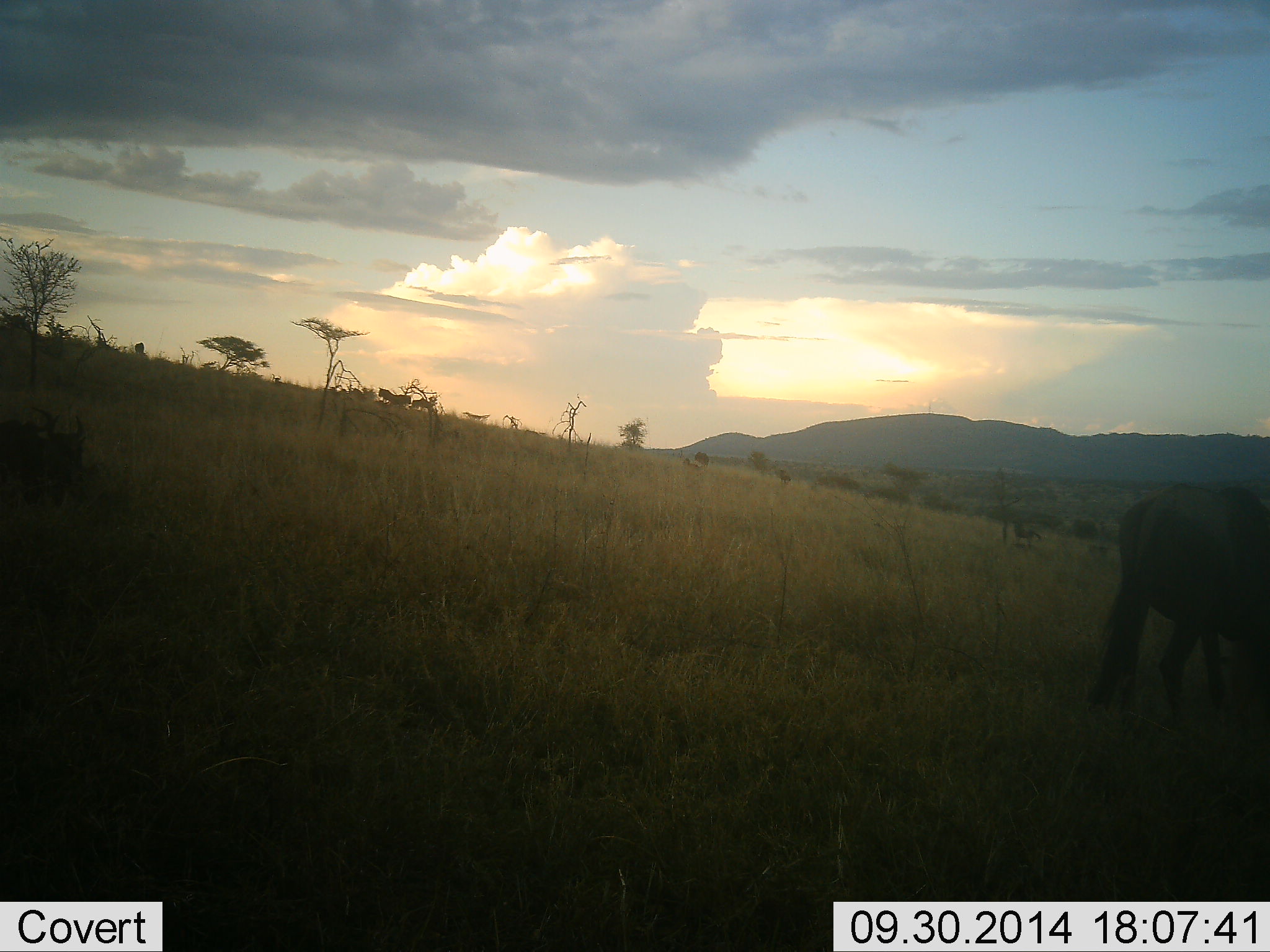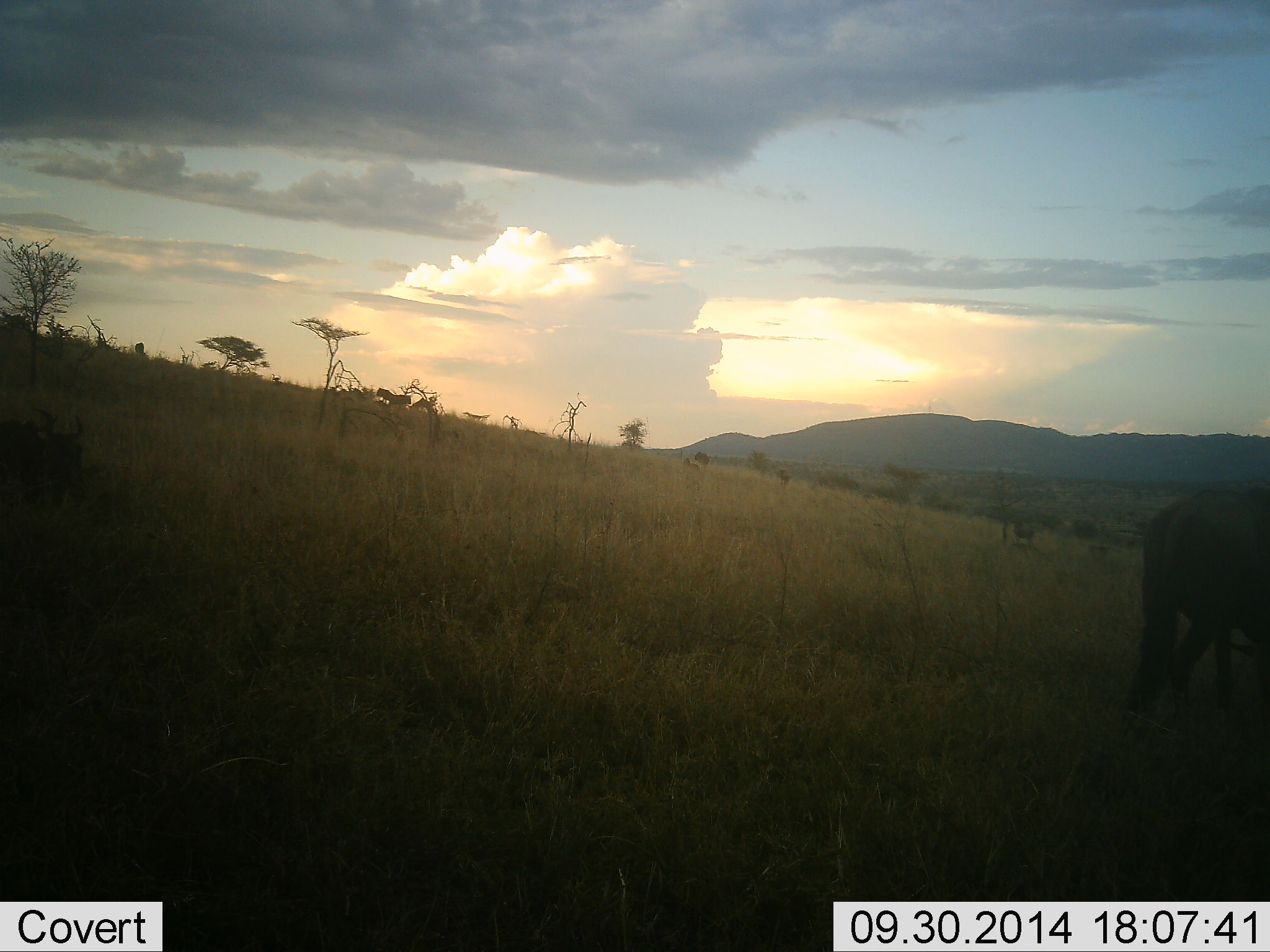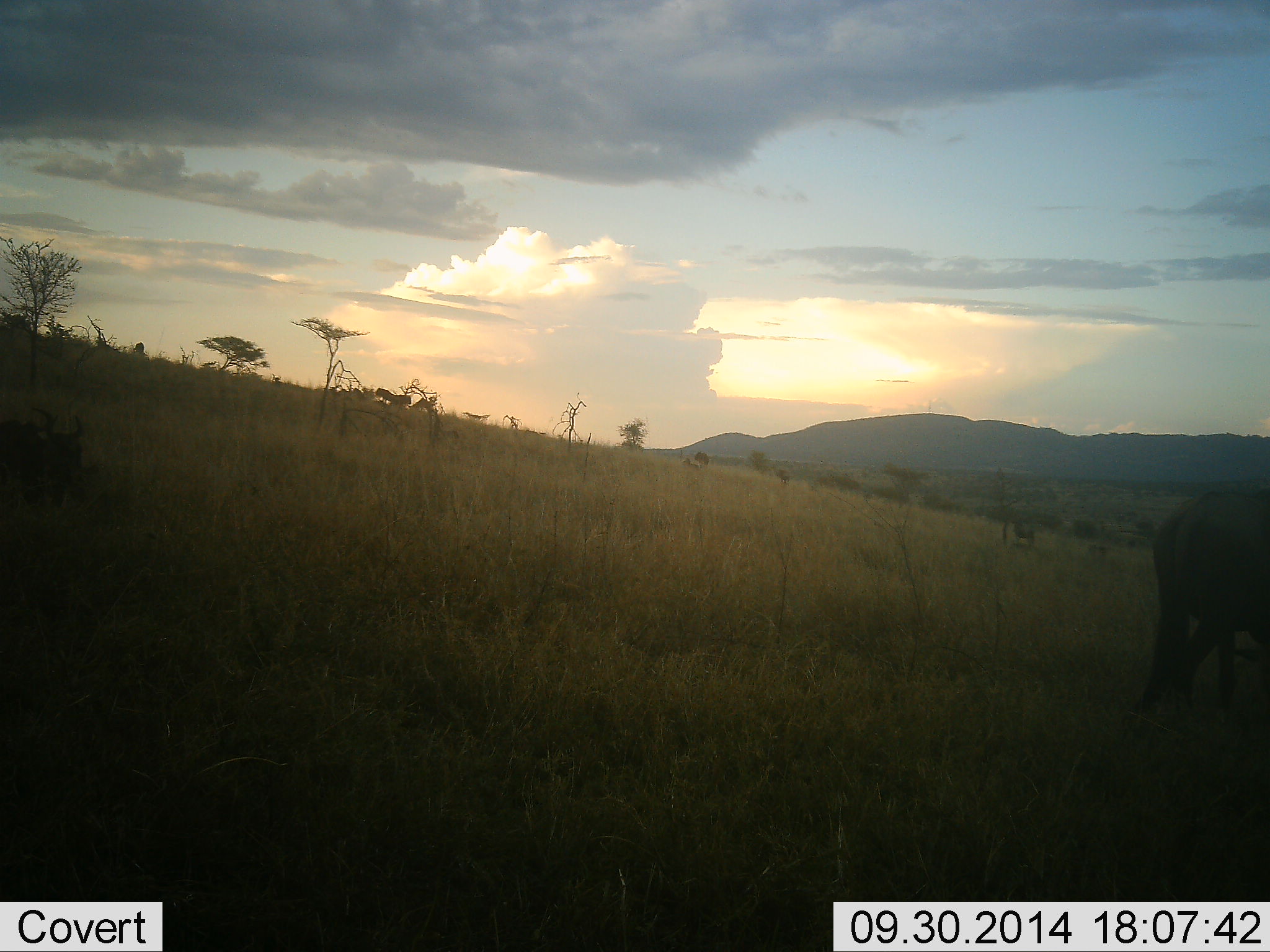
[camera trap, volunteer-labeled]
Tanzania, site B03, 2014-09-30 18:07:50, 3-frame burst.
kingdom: Animalia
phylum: Chordata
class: Mammalia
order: Artiodactyla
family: Bovidae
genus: Connochaetes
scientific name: Connochaetes taurinus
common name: blue wildebeest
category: wildebeest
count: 1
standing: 30%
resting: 0%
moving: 60%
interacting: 0%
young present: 0%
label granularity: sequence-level